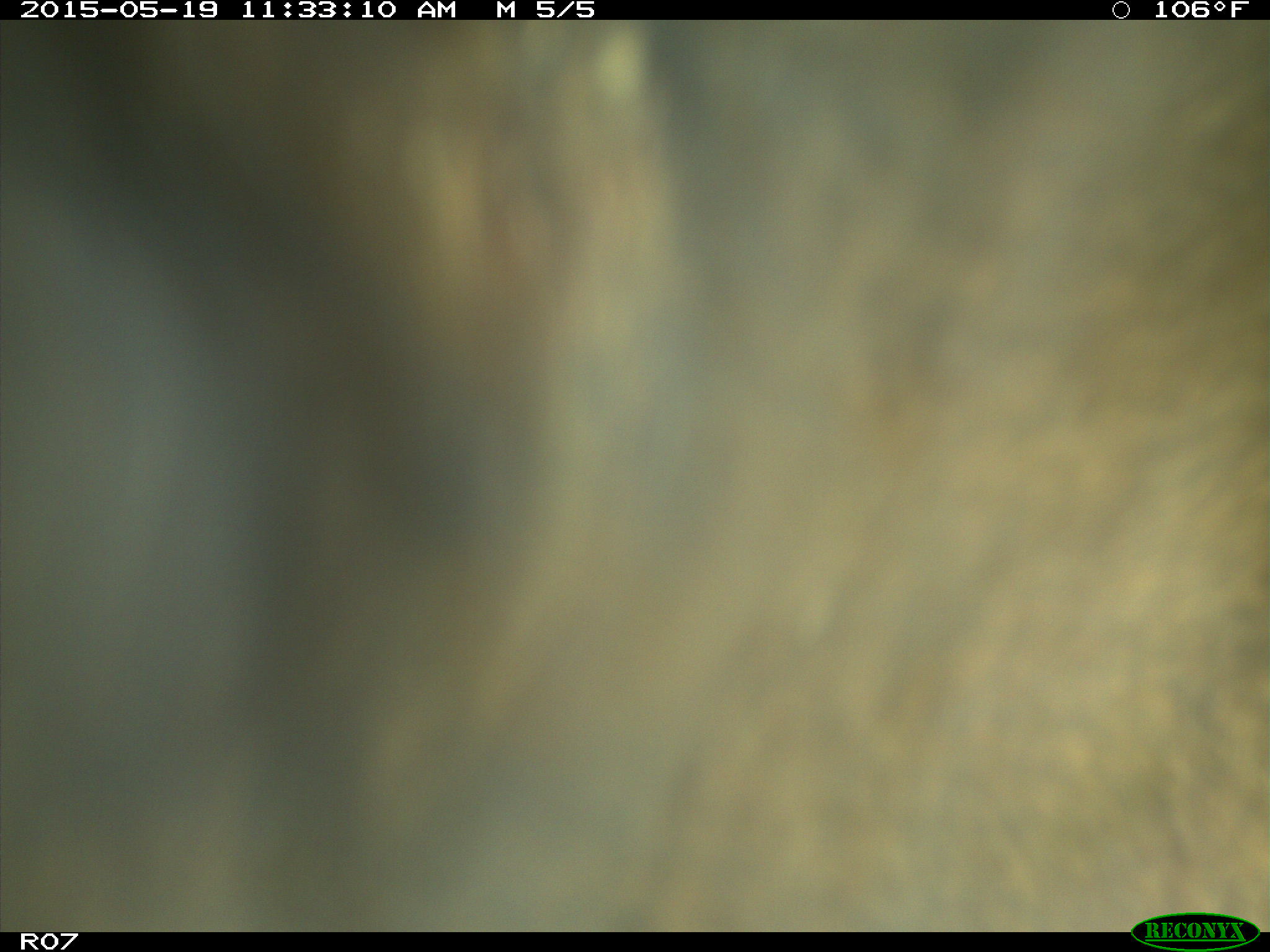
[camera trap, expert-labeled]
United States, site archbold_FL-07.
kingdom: Animalia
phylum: Chordata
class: Mammalia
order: Artiodactyla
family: Bovidae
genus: Bos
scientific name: Bos taurus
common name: domestic cow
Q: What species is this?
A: Bos taurus (domestic cow).